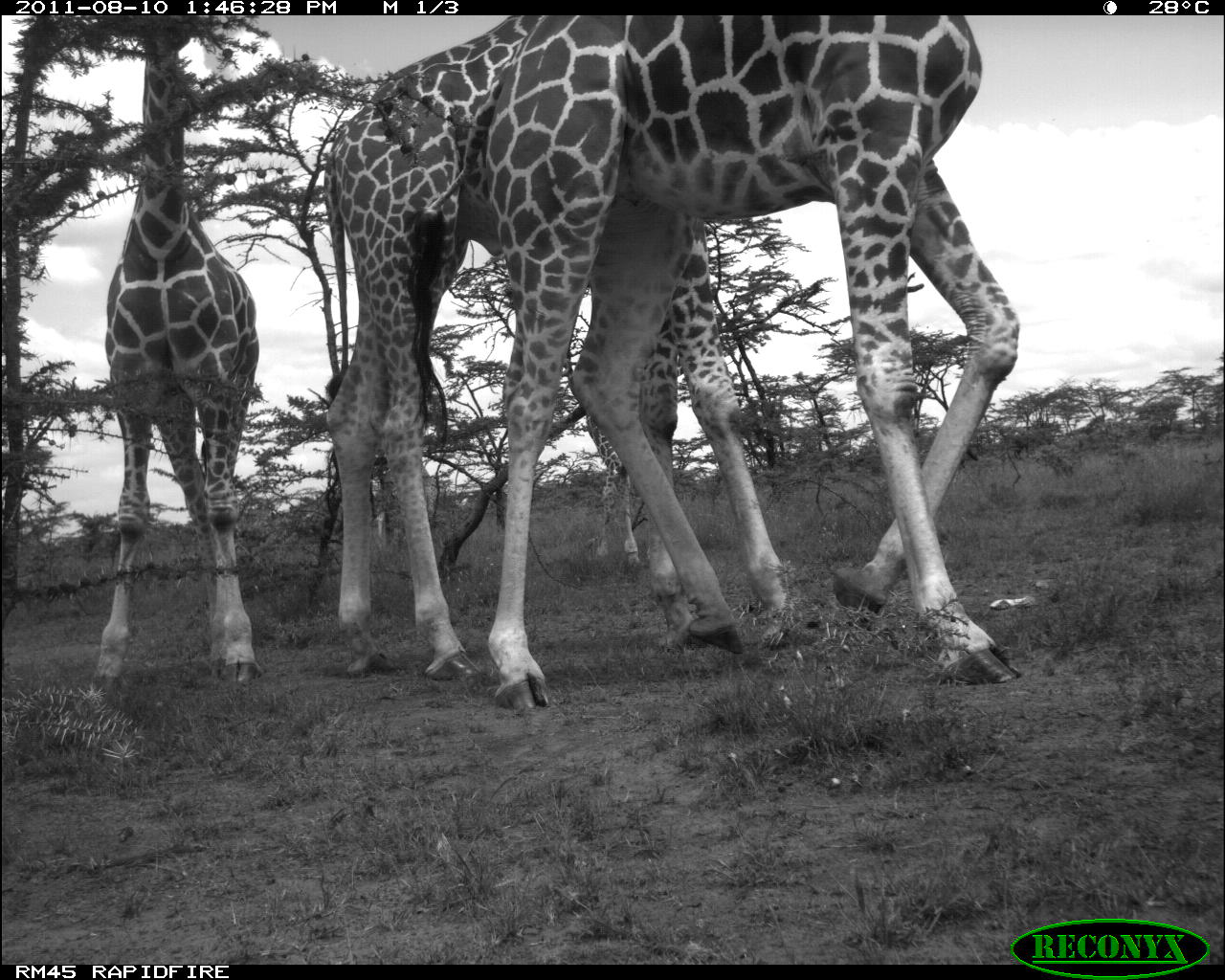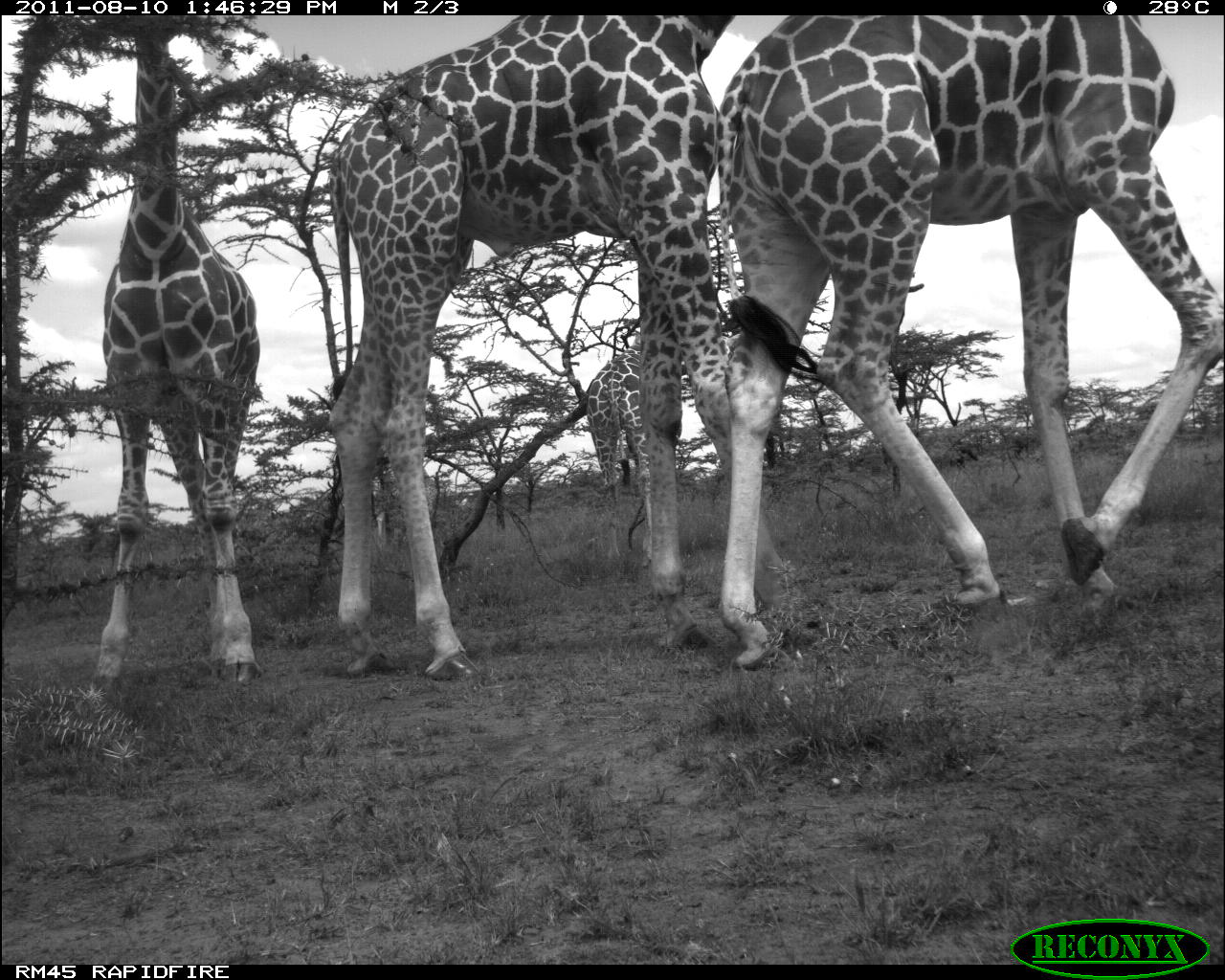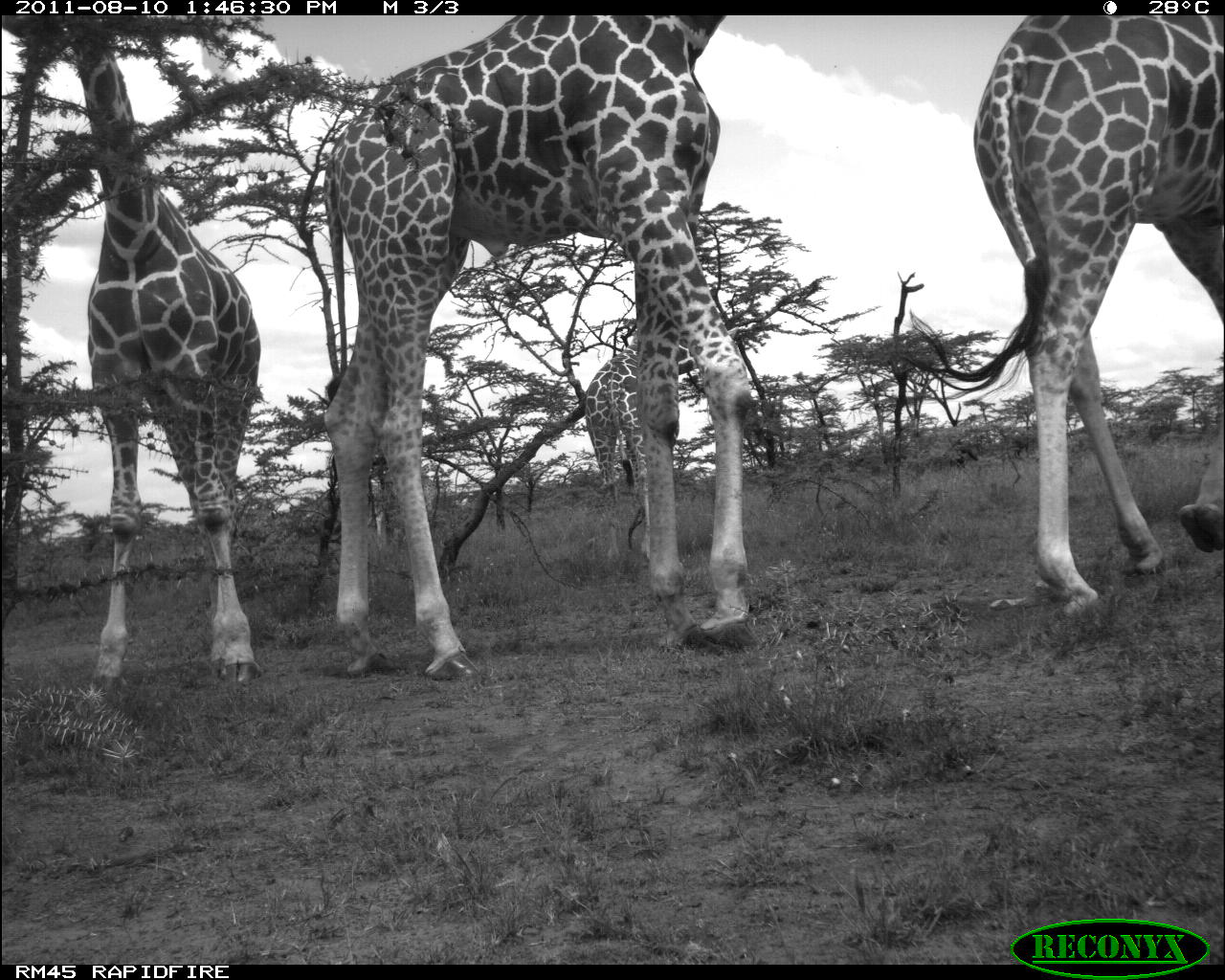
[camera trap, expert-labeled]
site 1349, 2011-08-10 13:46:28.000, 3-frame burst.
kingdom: Animalia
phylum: Chordata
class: Mammalia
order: Artiodactyla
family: Giraffidae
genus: Giraffa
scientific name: Giraffa camelopardalis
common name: giraffe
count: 4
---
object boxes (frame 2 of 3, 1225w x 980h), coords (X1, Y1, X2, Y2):
giraffa camelopardalis: (713, 12, 1223, 668); (327, 14, 794, 680); (89, 15, 258, 695); (584, 342, 668, 568)